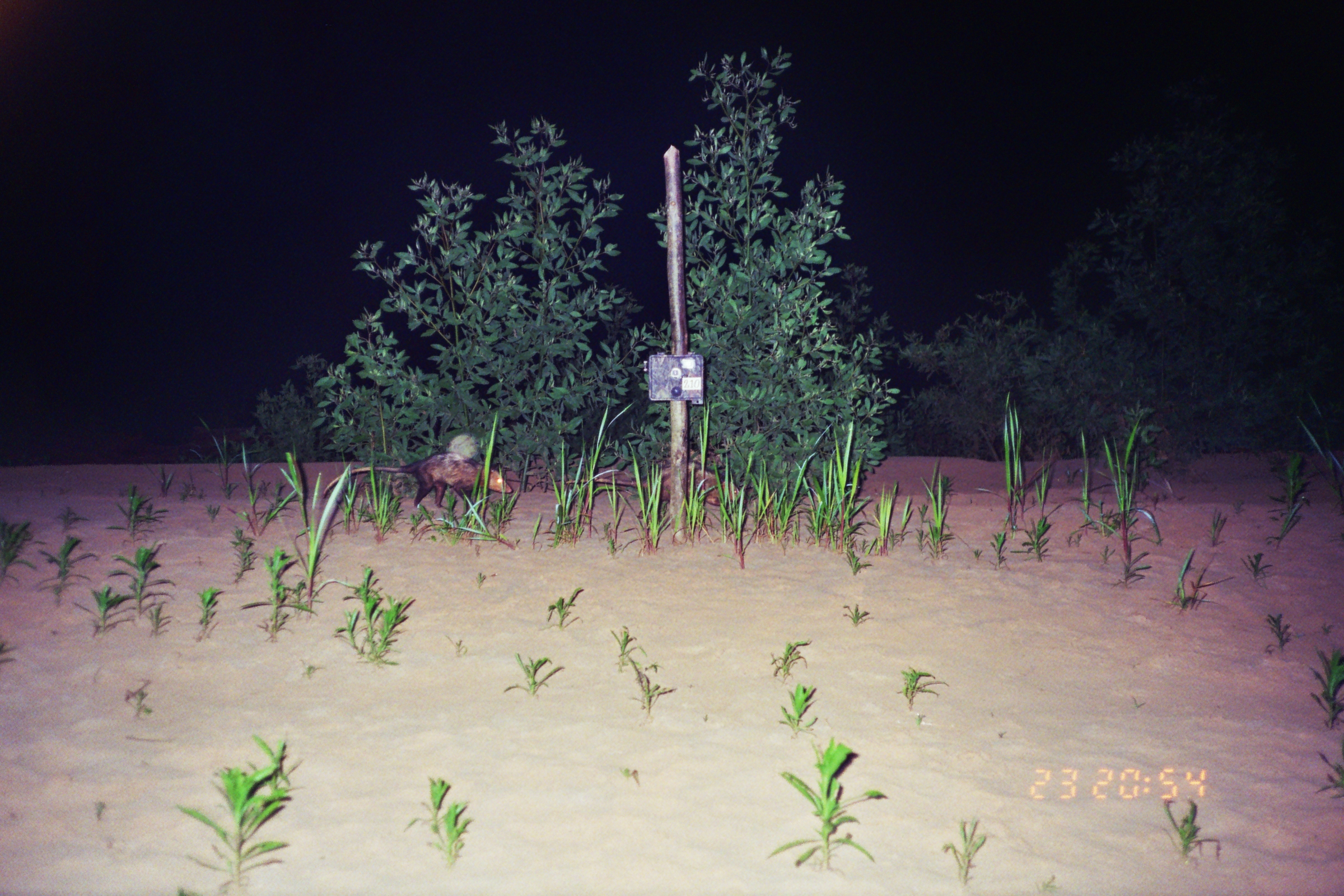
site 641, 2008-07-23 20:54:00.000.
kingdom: Animalia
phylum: Chordata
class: Mammalia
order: Didelphimorphia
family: Didelphidae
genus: Didelphis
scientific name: Didelphis marsupialis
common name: southern opossum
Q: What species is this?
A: Didelphis marsupialis (southern opossum).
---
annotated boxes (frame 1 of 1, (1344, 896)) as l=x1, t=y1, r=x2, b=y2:
didelphis marsupialis: l=320, t=450, r=512, b=508